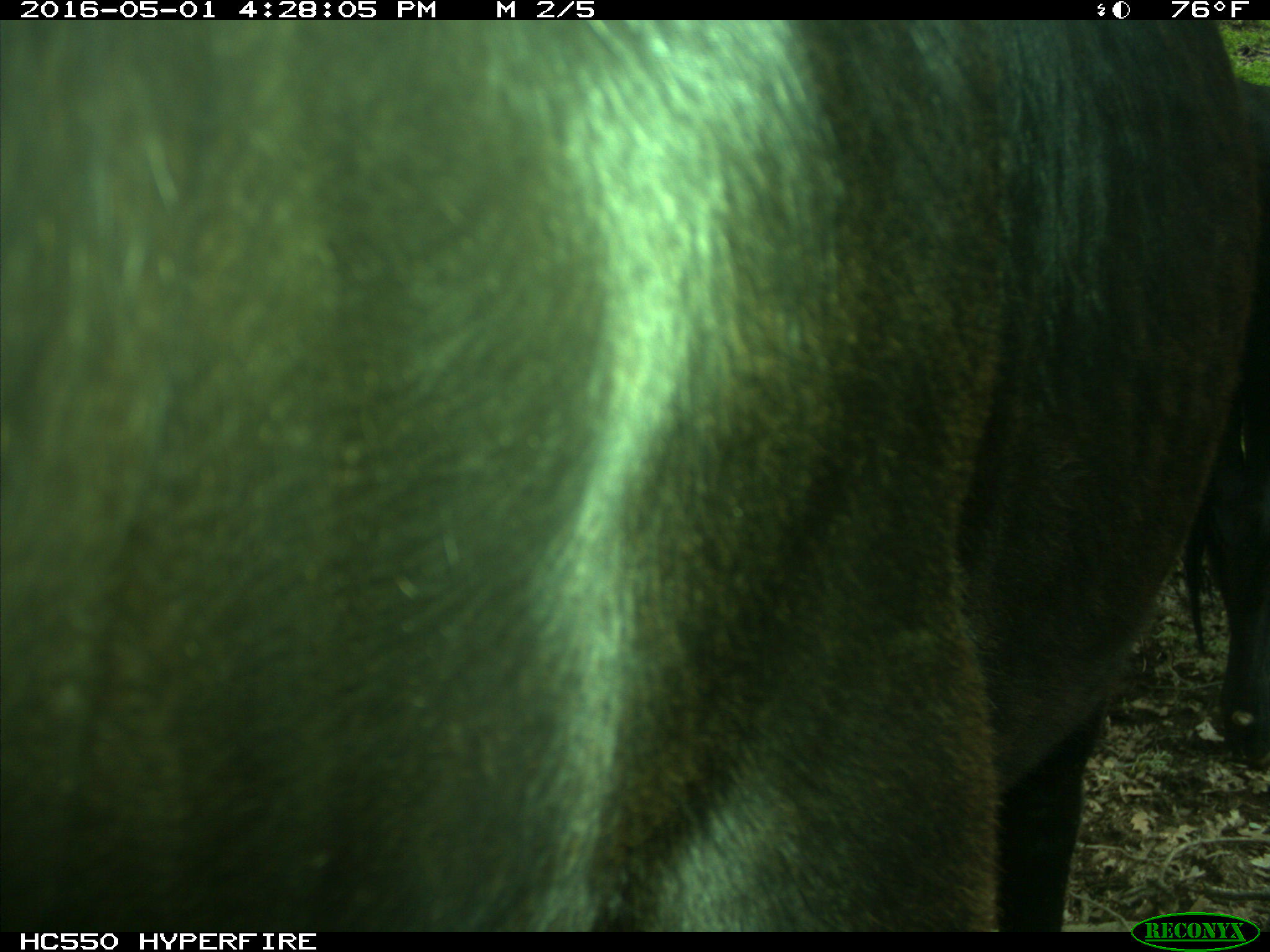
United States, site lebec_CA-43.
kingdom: Animalia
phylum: Chordata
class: Mammalia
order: Artiodactyla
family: Bovidae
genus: Bos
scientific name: Bos taurus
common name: domestic cow